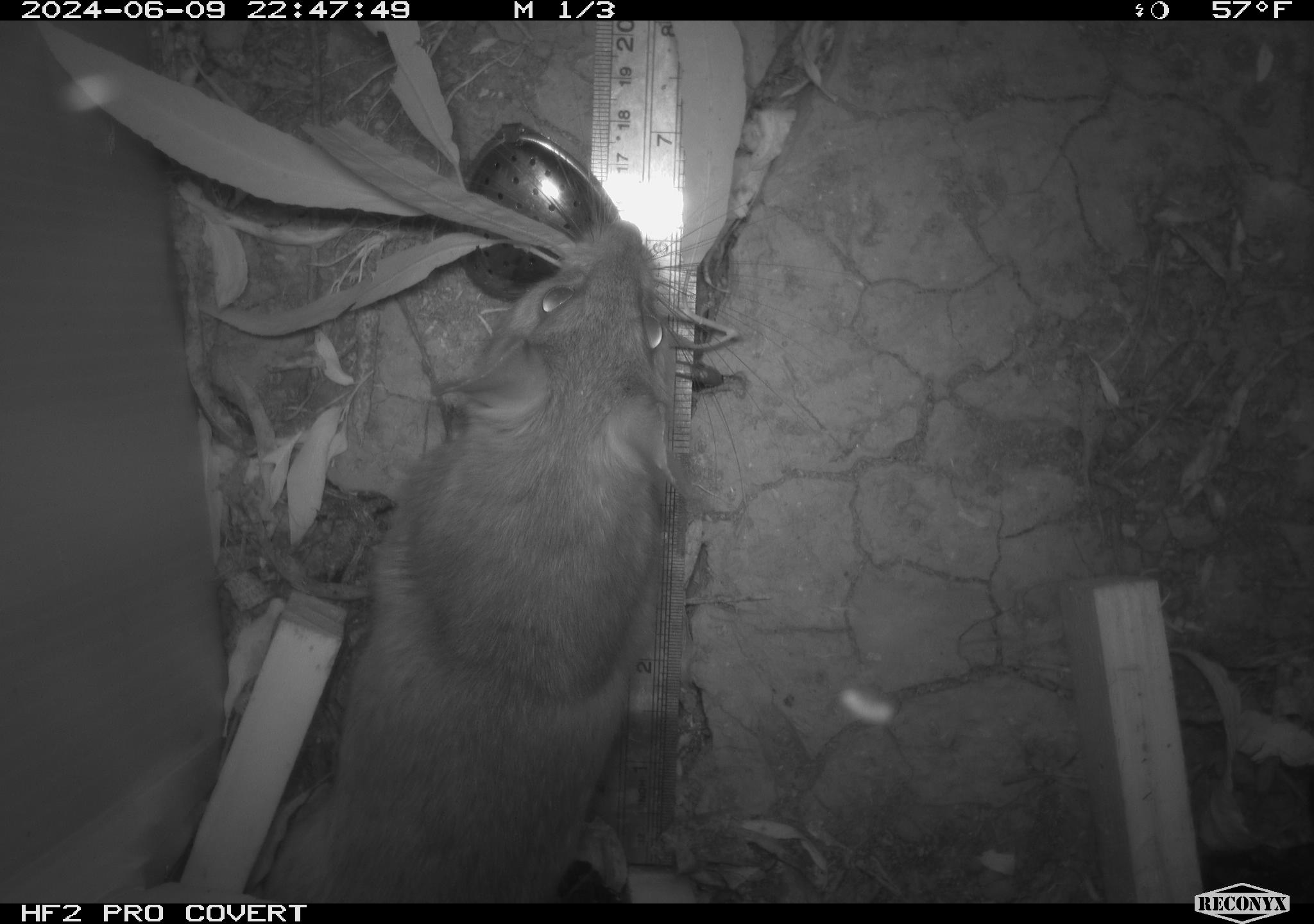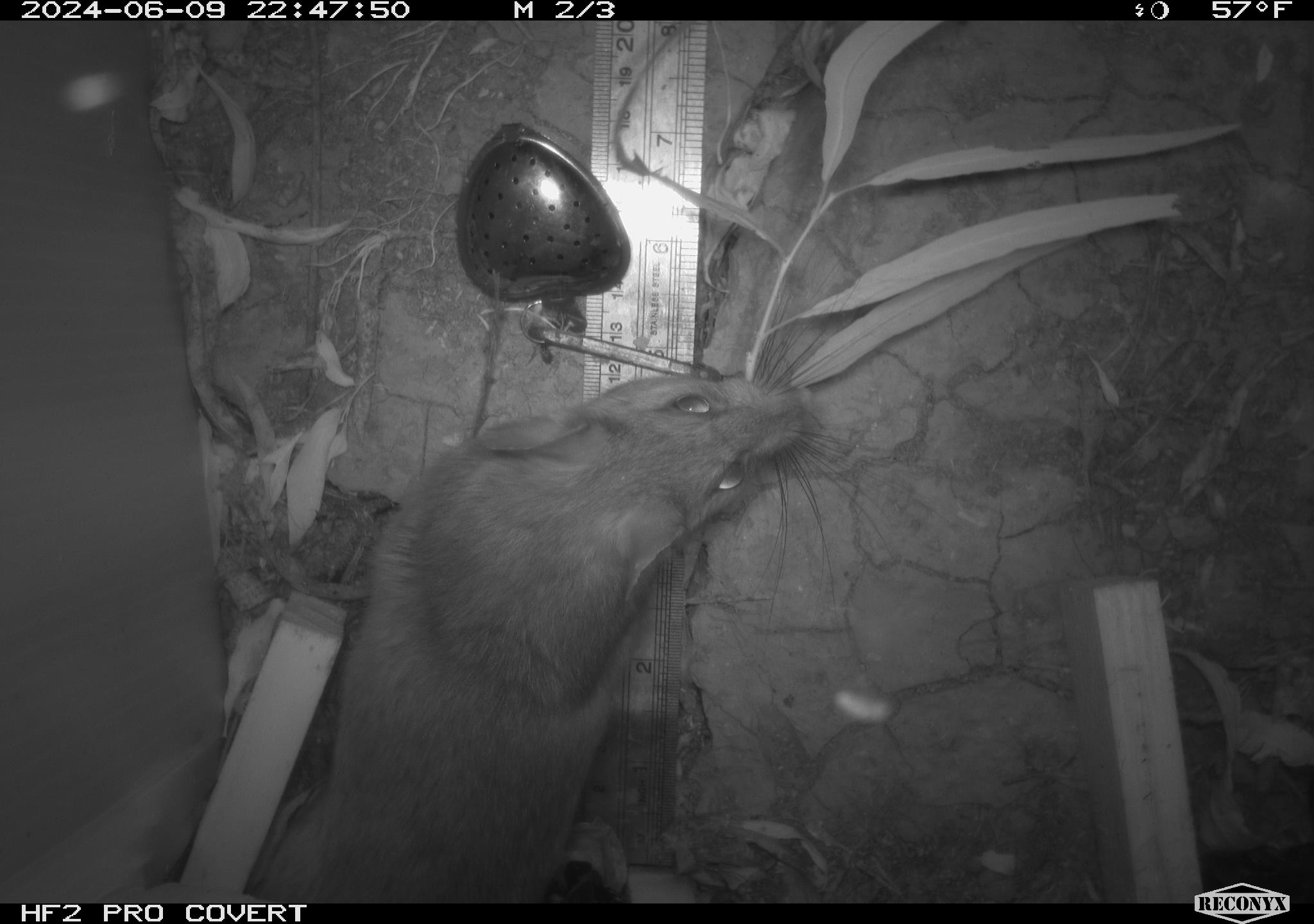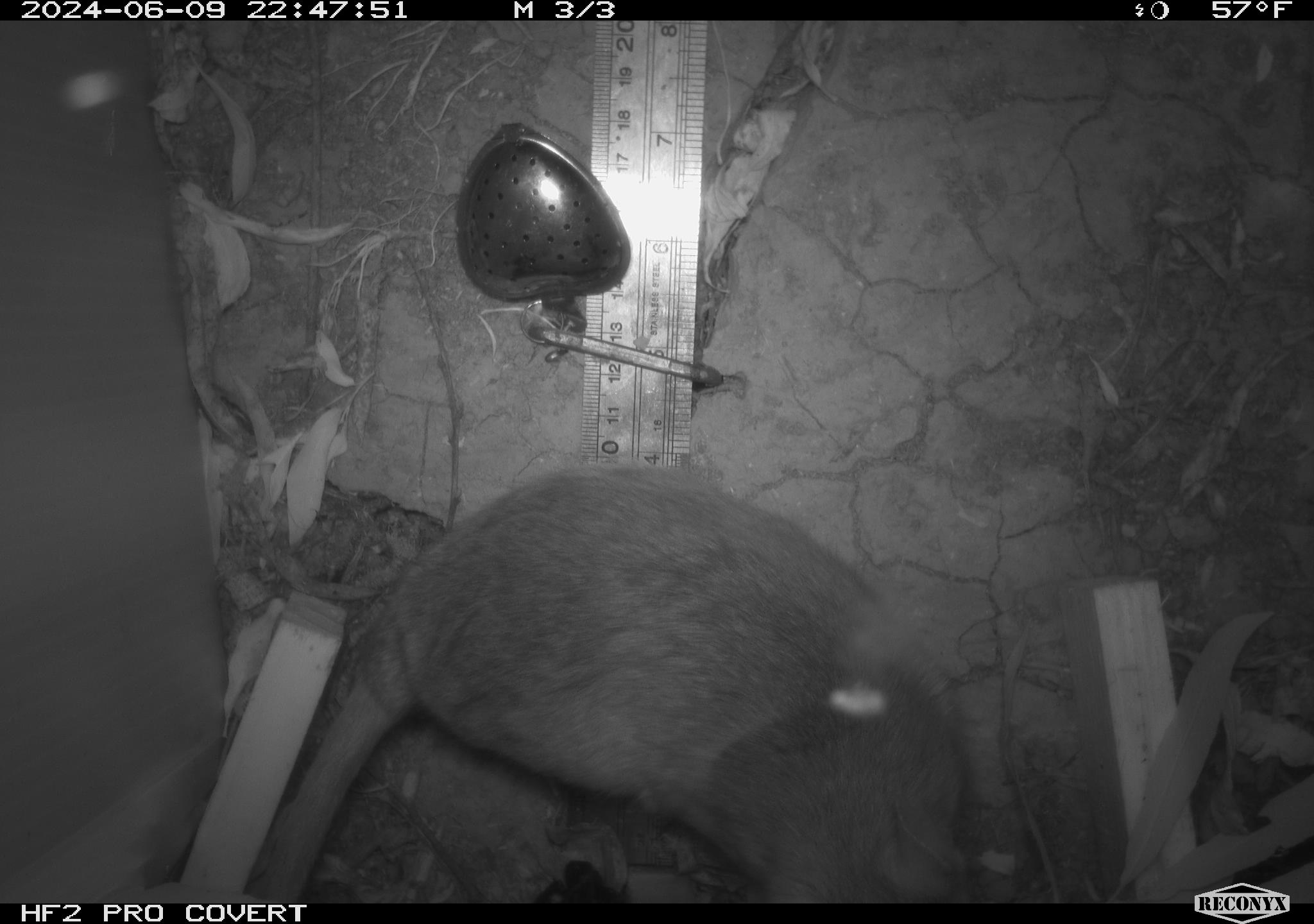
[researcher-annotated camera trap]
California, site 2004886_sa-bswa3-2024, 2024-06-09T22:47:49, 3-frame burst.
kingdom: Animalia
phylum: Chordata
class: Mammalia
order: Rodentia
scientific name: Rodentia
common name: woodrat or rat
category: woodrat or rat species